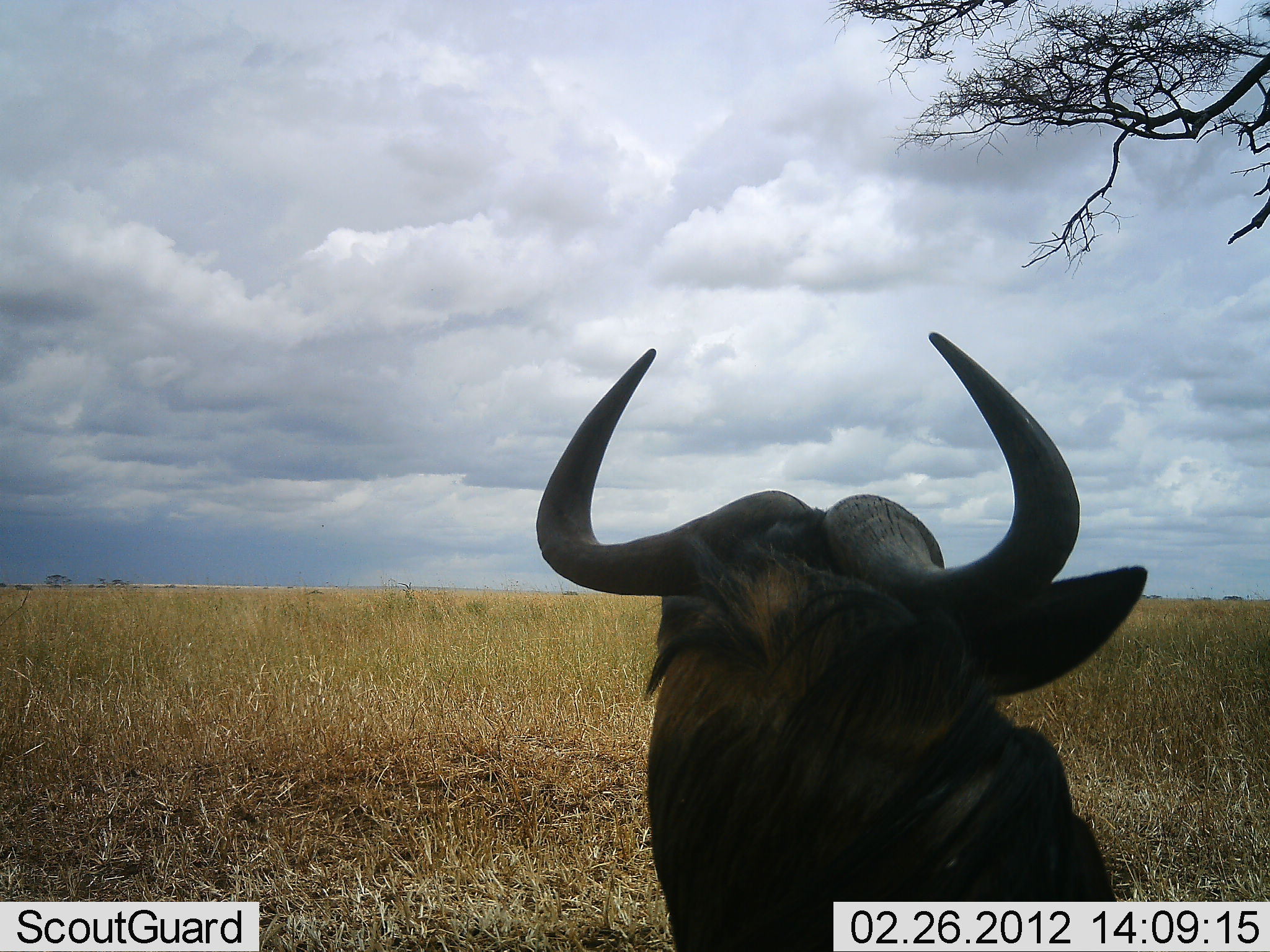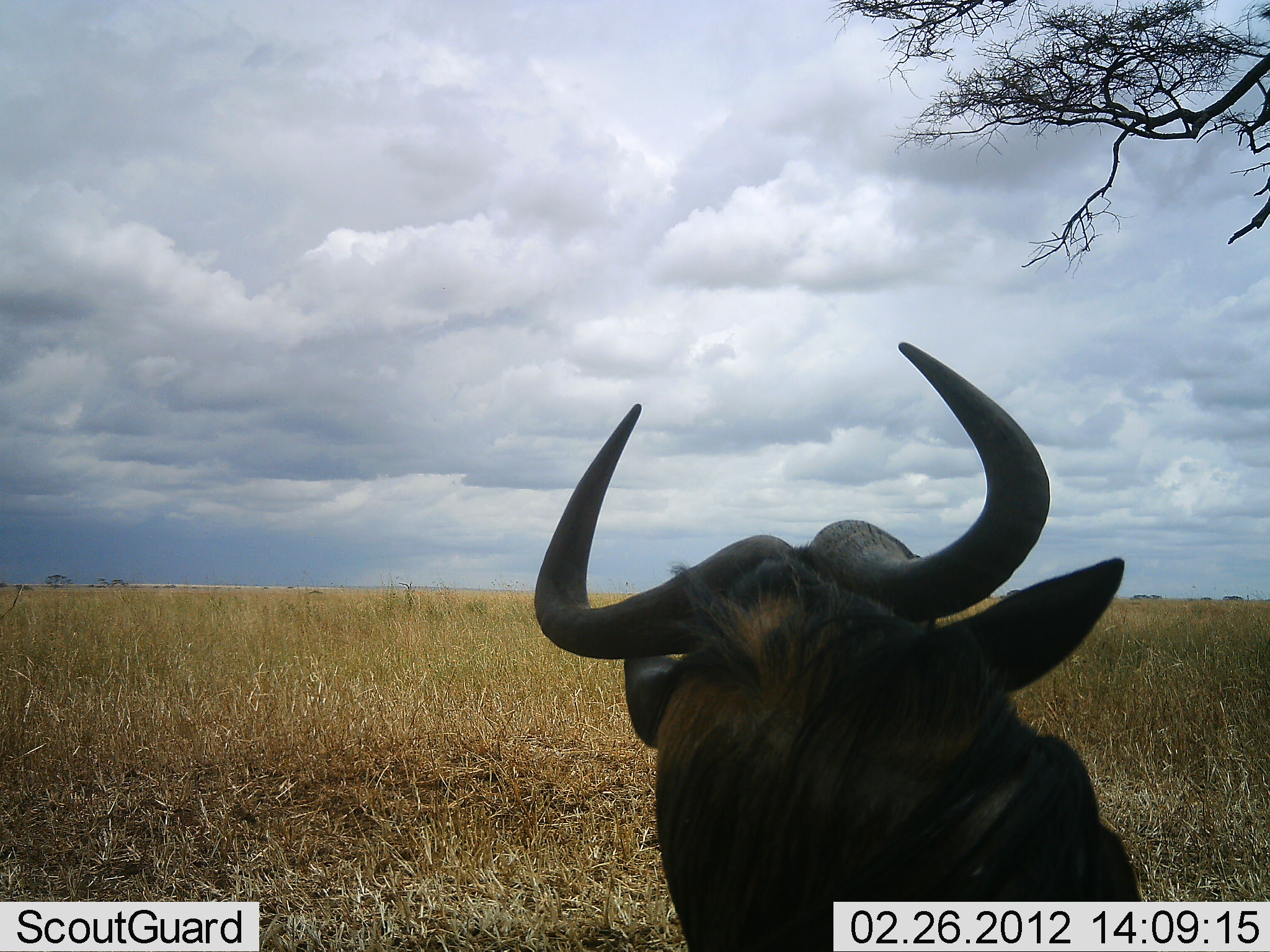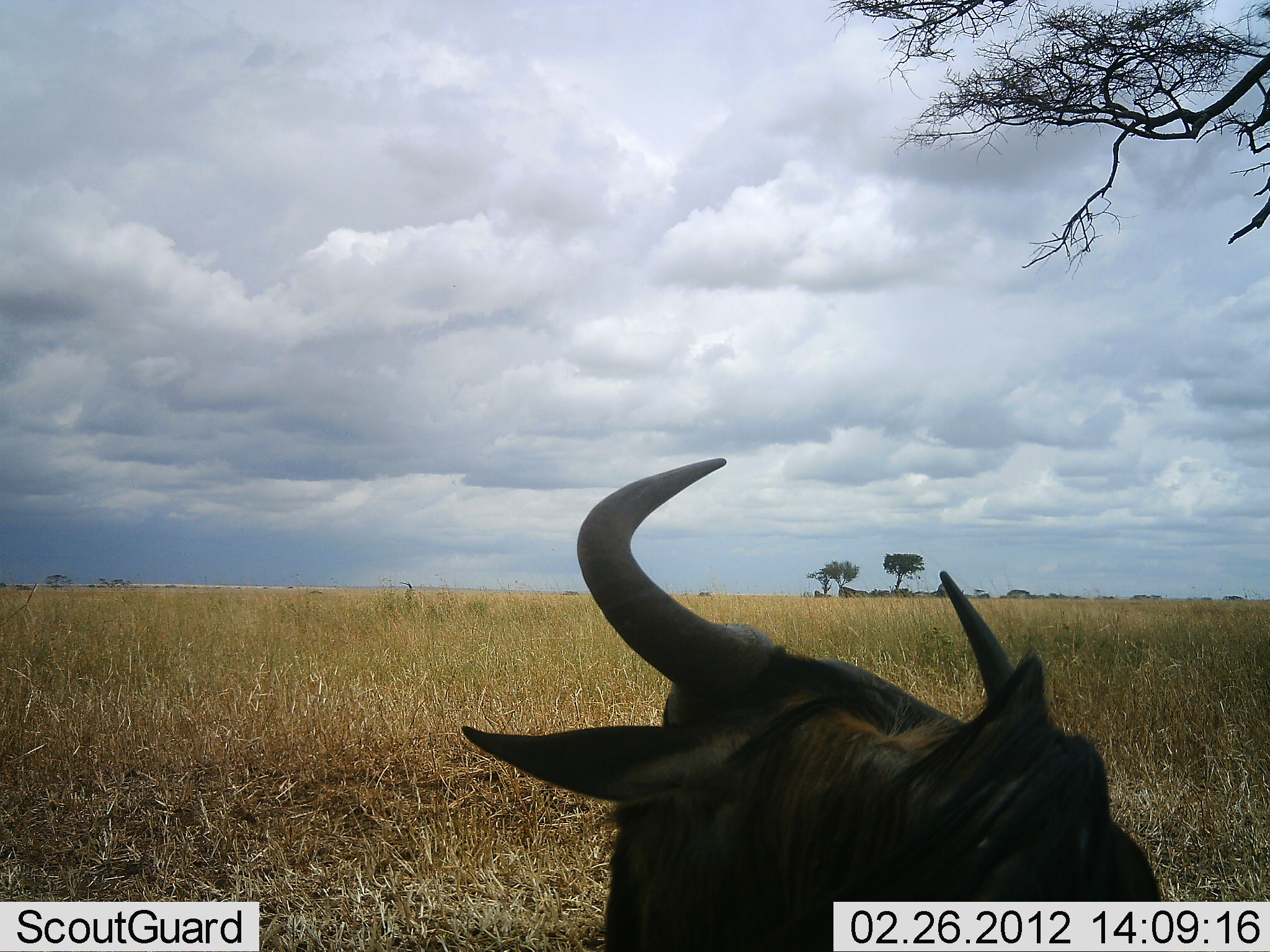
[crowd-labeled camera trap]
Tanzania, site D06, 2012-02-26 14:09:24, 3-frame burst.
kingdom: Animalia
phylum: Chordata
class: Mammalia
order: Artiodactyla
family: Bovidae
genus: Connochaetes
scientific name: Connochaetes taurinus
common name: blue wildebeest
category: wildebeest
Wildebeest (blue wildebeest) (Connochaetes taurinus), count 1. Behavior (volunteer vote fractions): standing 33%, resting 63%, moving 4%, interacting 4%. Young present (vote fraction): 0%. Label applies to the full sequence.